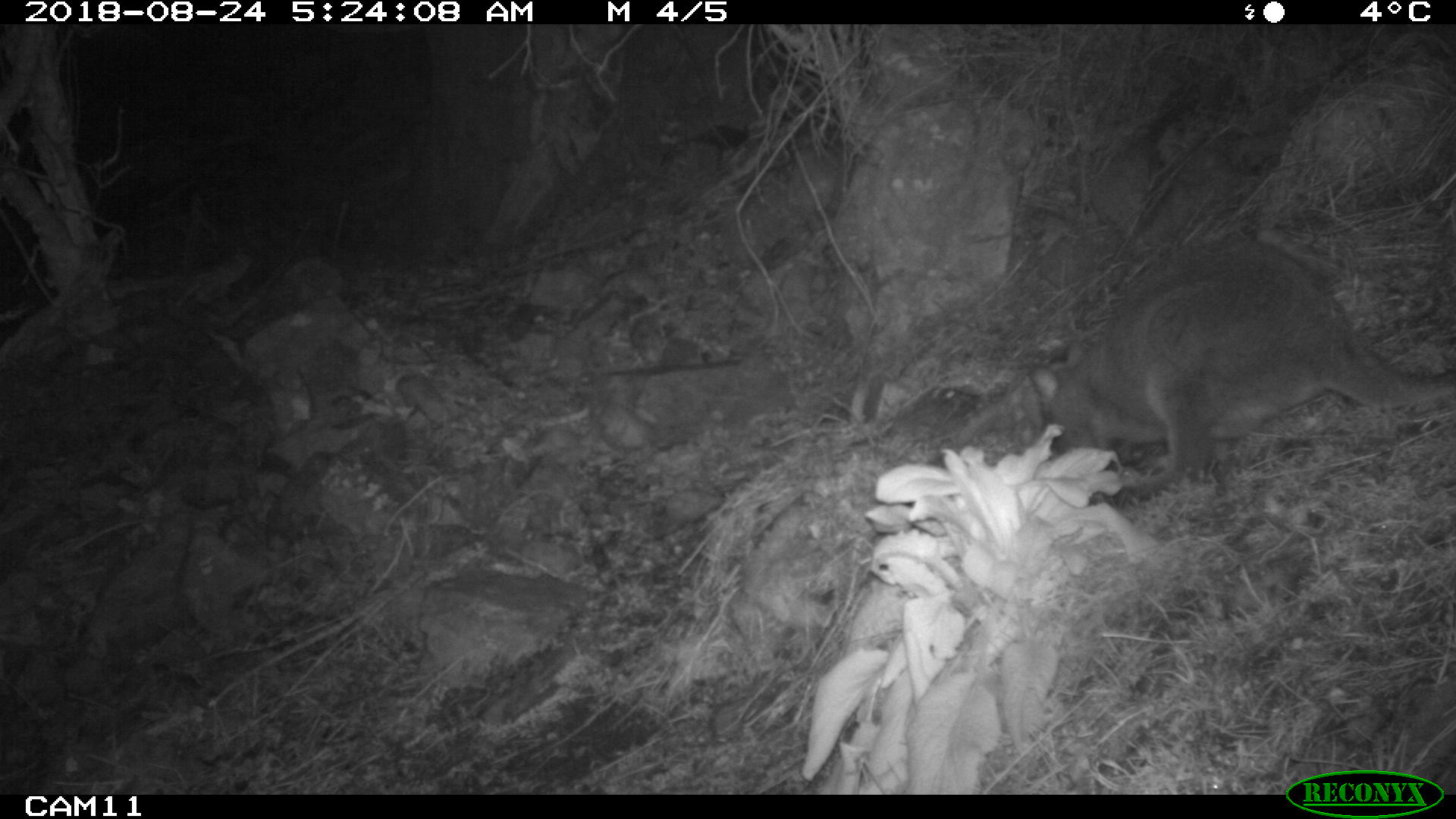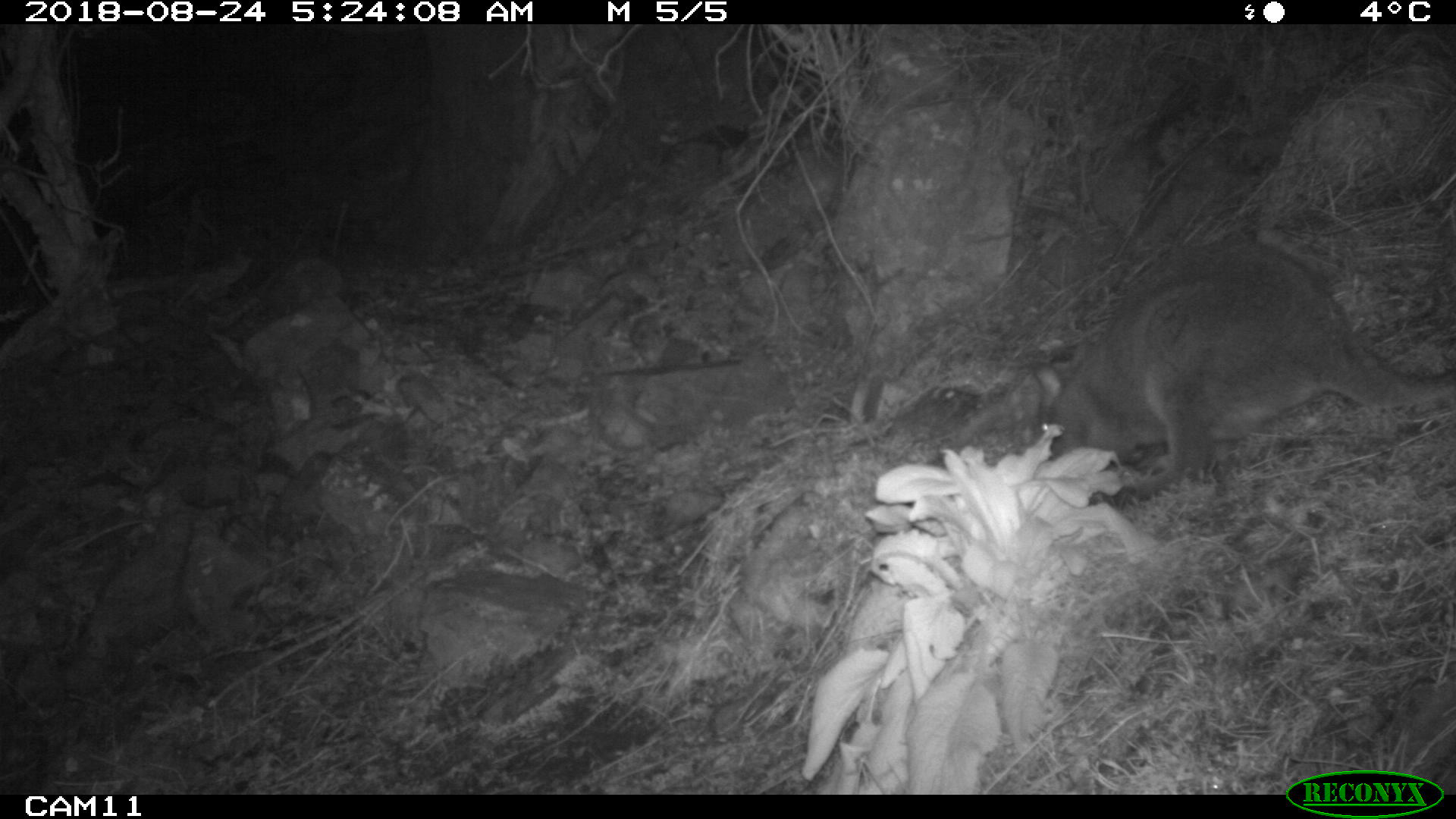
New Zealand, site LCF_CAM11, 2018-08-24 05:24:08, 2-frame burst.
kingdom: Animalia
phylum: Chordata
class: Mammalia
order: Diprotodontia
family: Macropodidae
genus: Notamacropus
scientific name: Notamacropus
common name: wallaby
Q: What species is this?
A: Wallaby (Notamacropus).